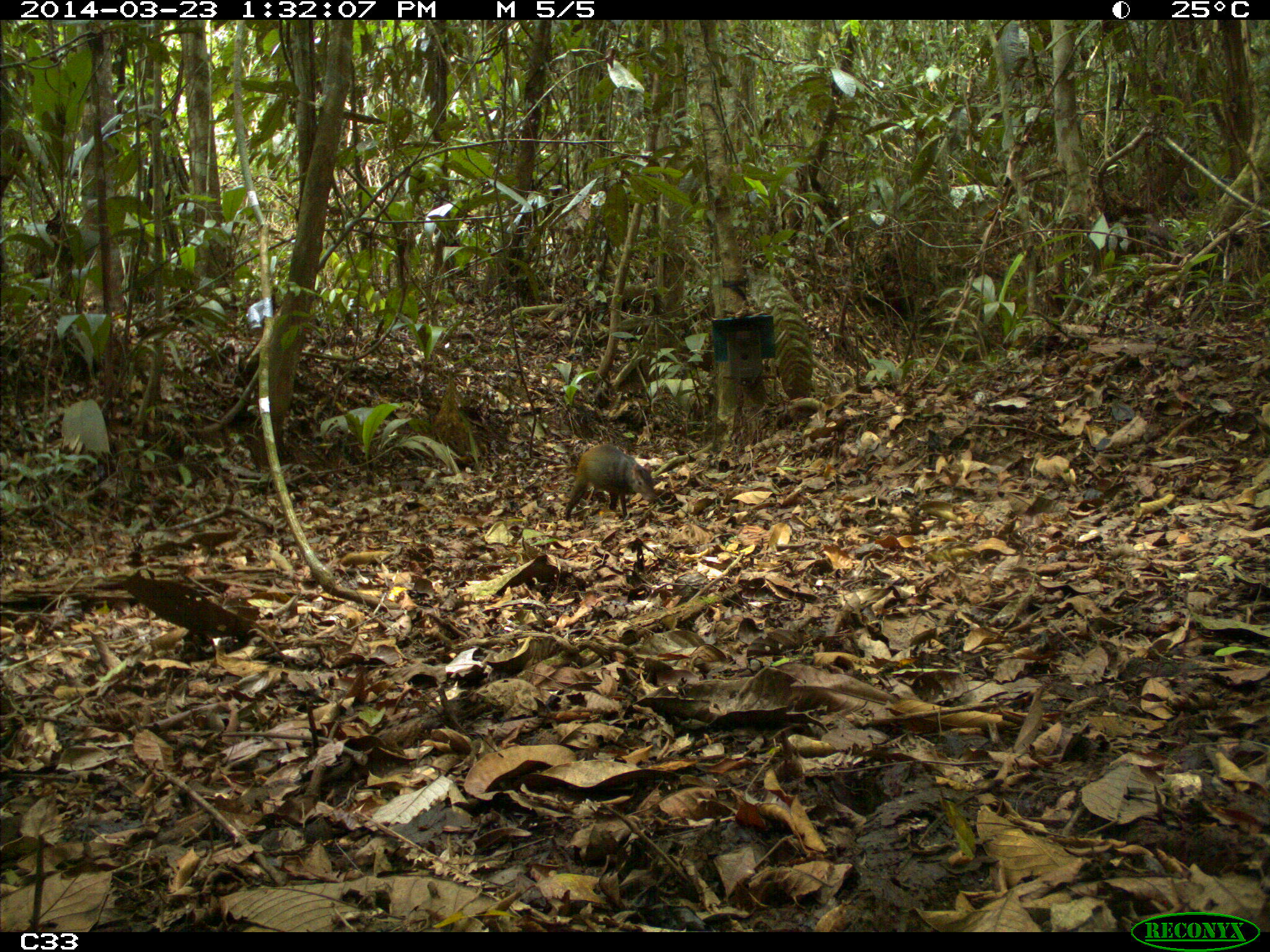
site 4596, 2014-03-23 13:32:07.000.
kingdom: Animalia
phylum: Chordata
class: Mammalia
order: Rodentia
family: Dasyproctidae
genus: Dasyprocta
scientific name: Dasyprocta leporina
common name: red-rumped agouti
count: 1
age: adult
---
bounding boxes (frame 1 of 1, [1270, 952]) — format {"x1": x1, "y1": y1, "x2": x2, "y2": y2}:
dasyprocta leporina: {"x1": 564, "y1": 443, "x2": 656, "y2": 522}